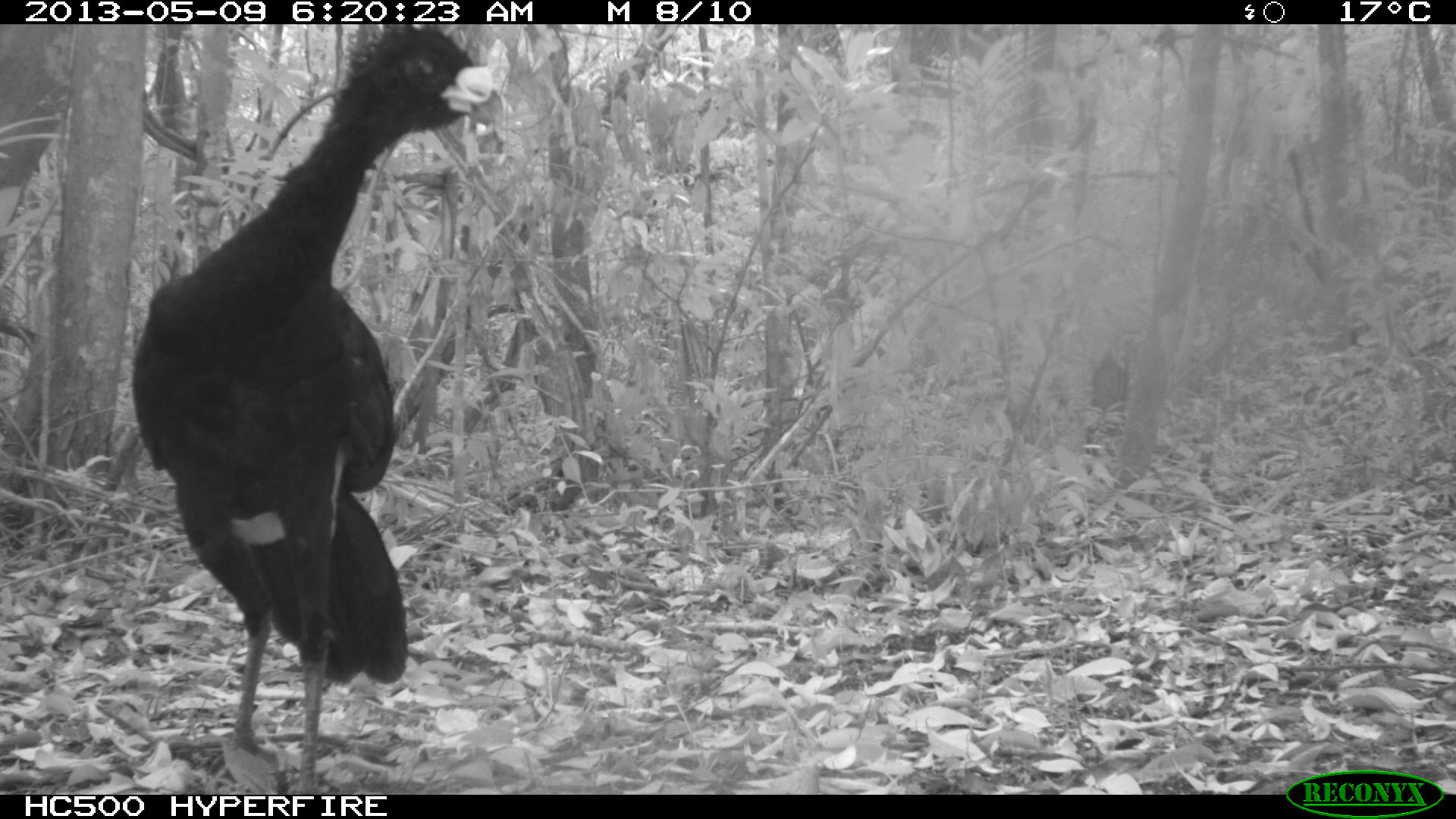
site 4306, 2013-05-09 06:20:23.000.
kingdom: Animalia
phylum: Chordata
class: Aves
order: Galliformes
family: Cracidae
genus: Crax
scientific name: Crax rubra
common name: great curassow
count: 1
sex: male